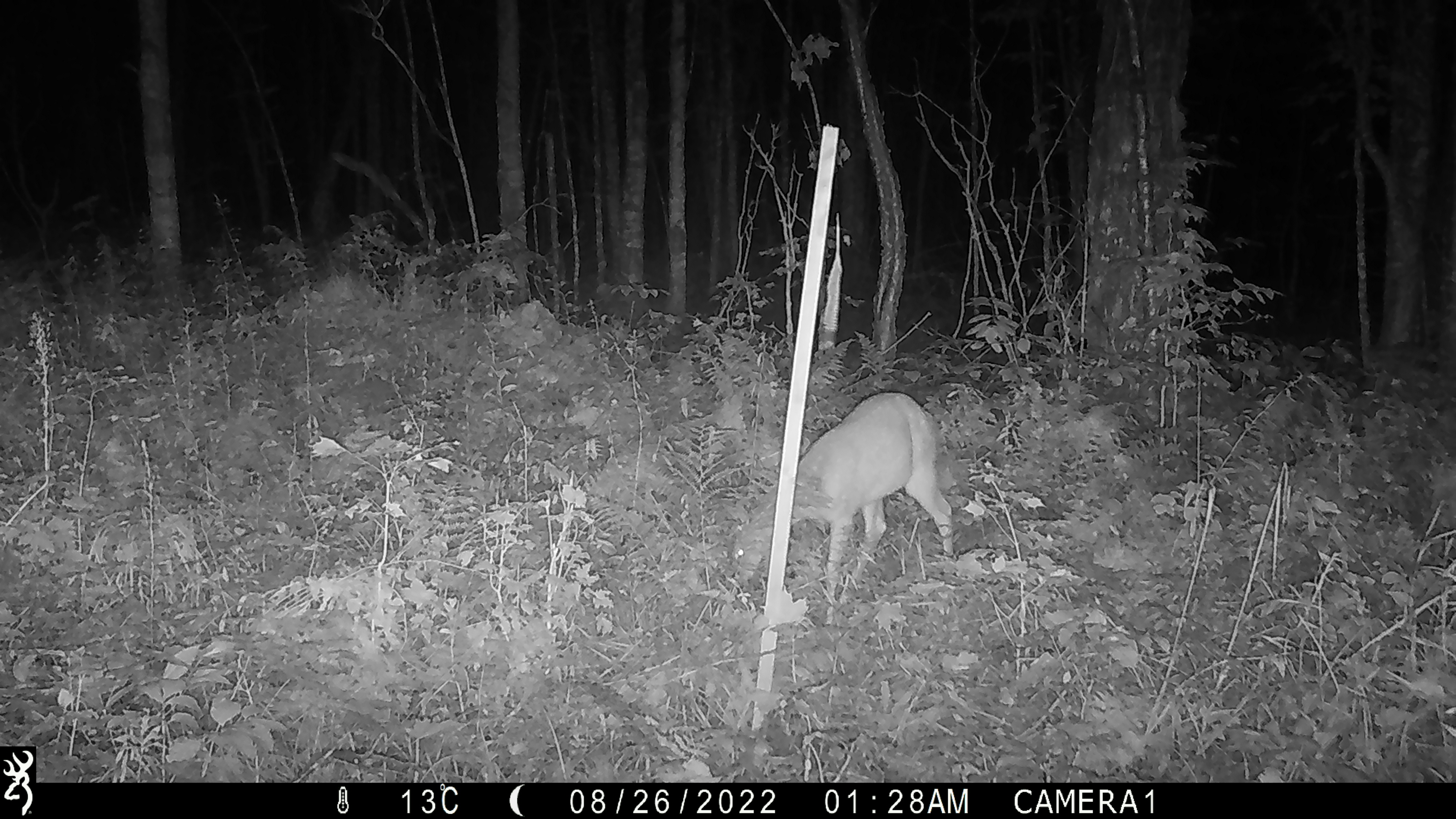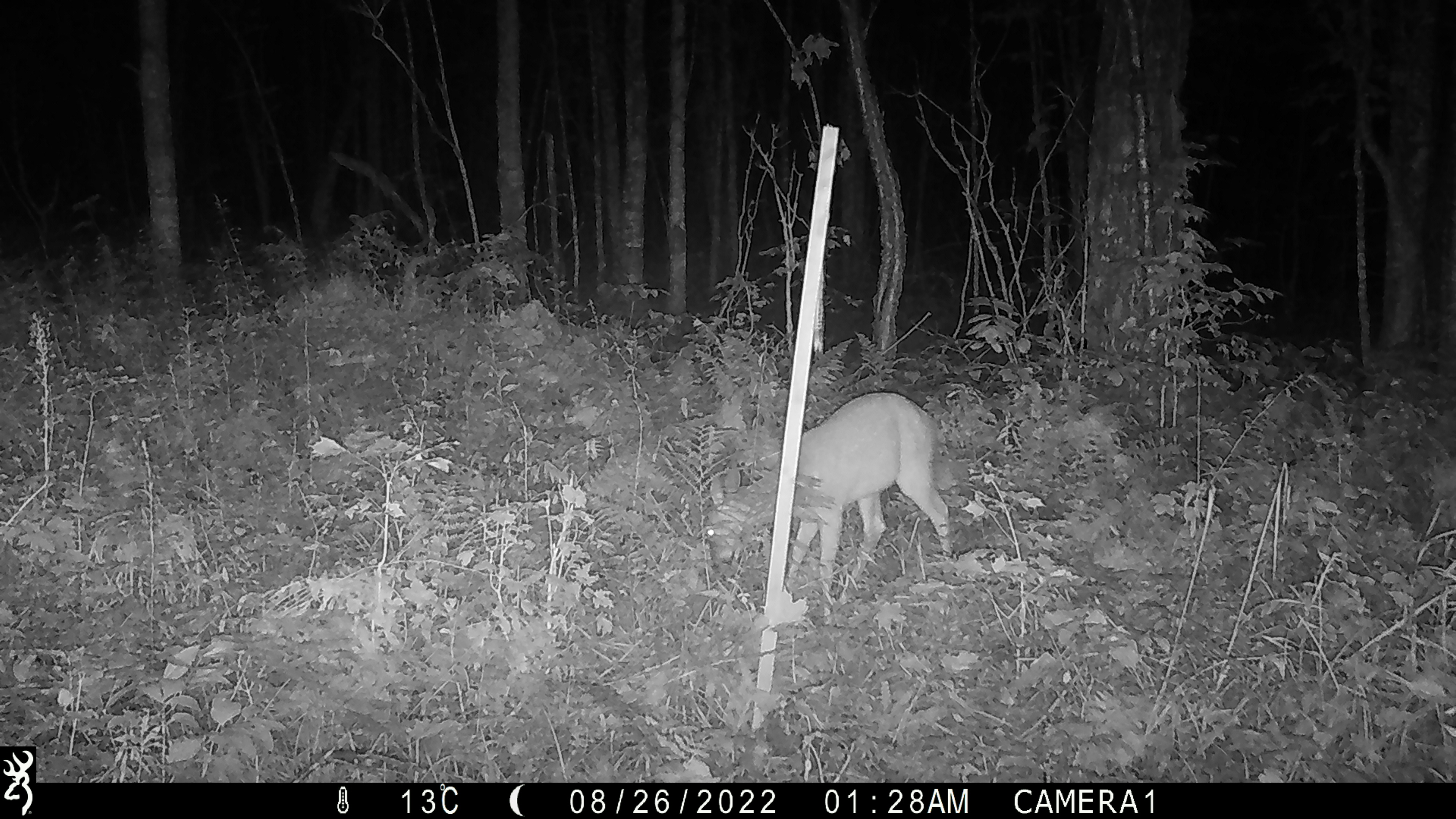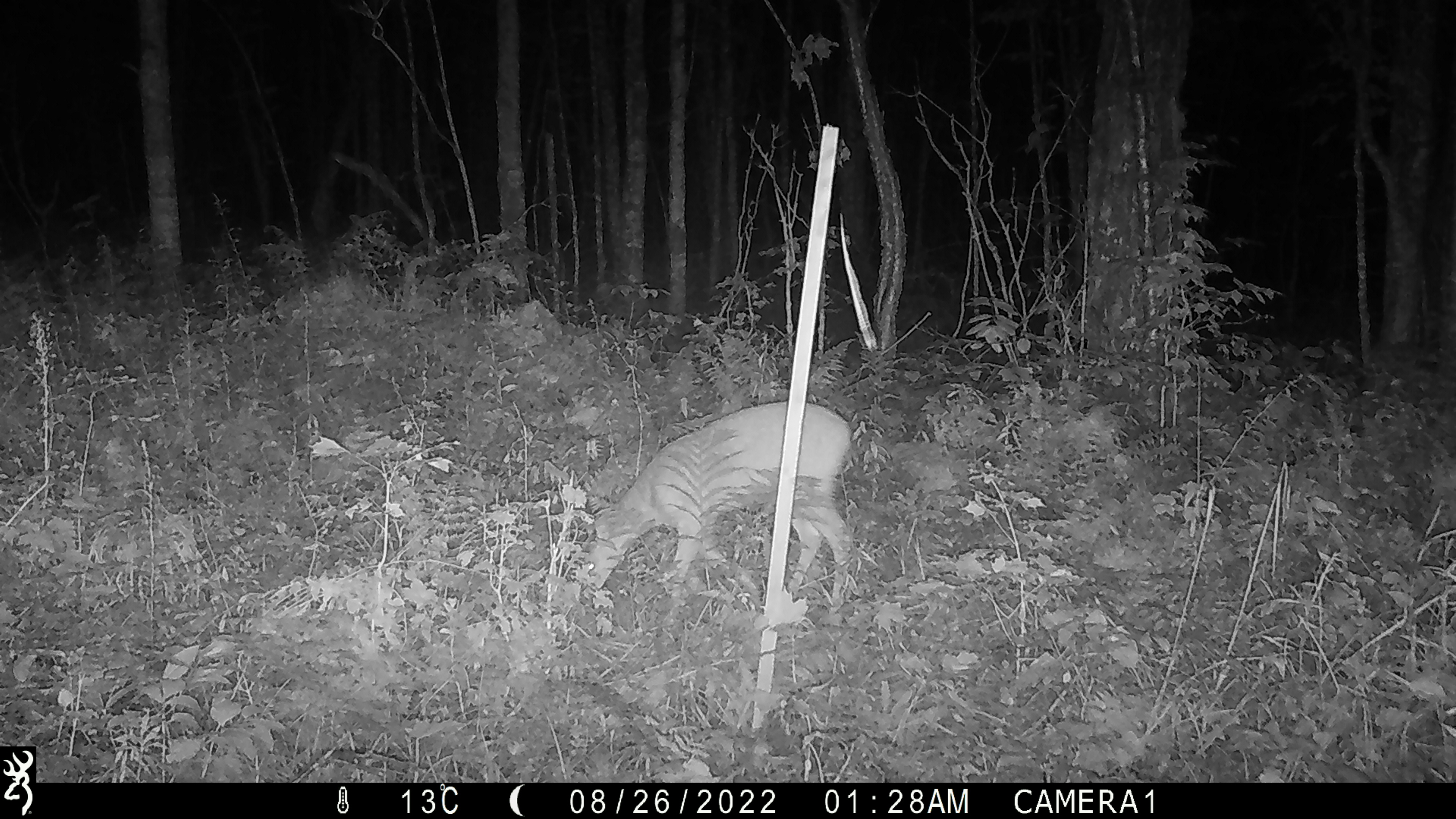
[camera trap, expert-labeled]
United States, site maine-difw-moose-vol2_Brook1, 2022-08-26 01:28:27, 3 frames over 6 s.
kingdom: Animalia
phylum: Chordata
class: Mammalia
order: Artiodactyla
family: Cervidae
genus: Odocoileus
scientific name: Odocoileus virginianus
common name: white-tailed deer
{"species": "white-tailed deer (Odocoileus virginianus)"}